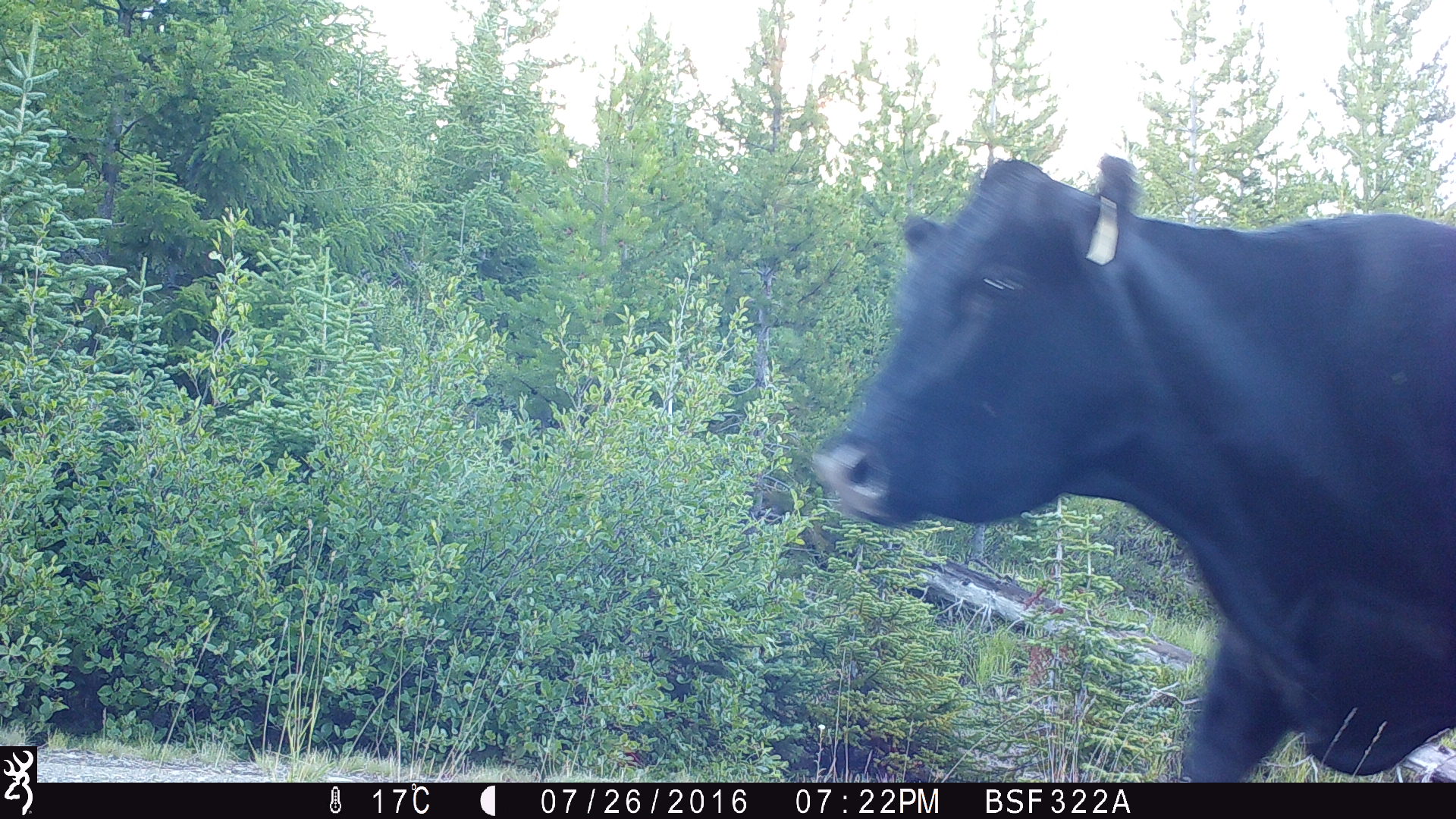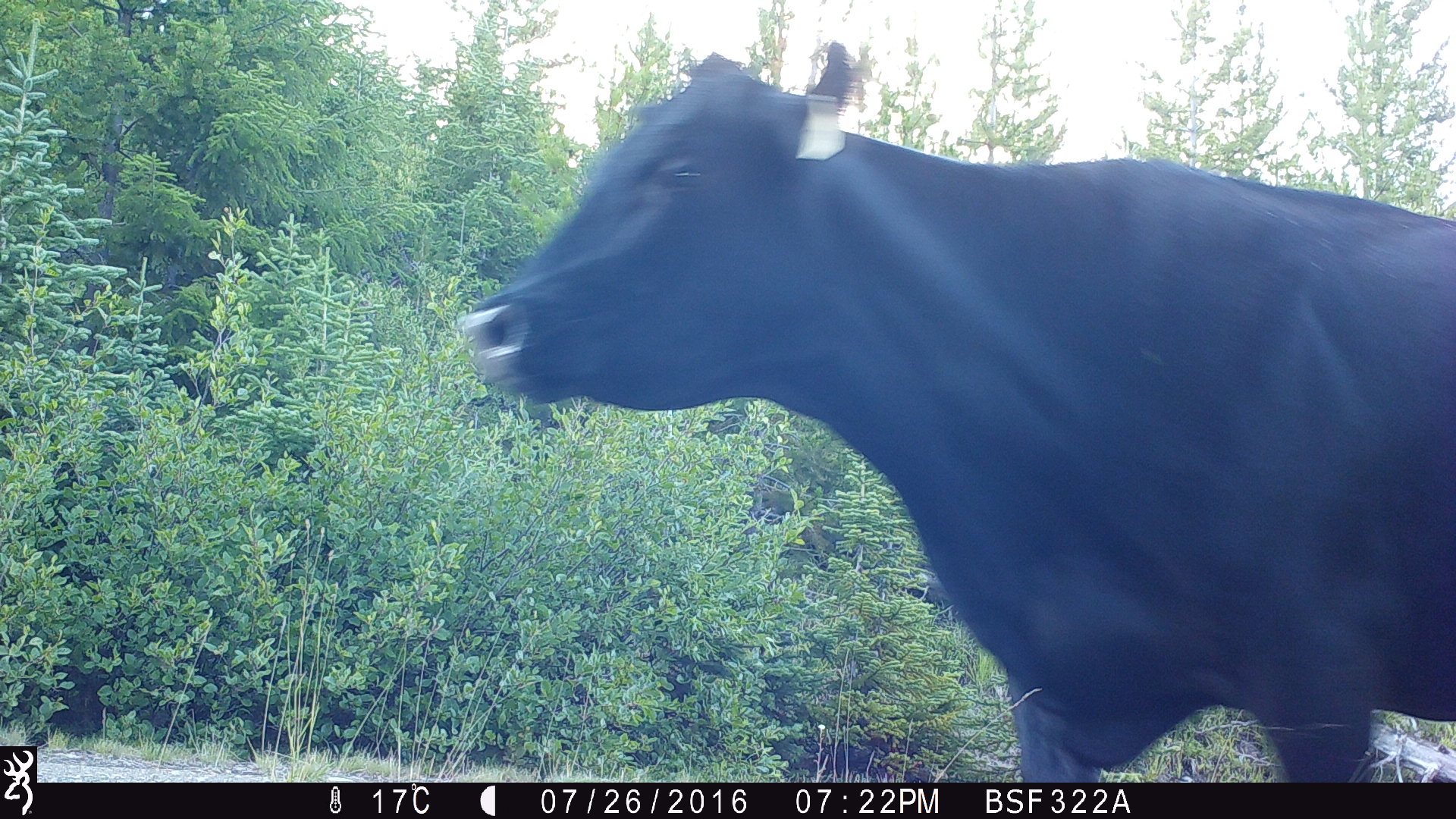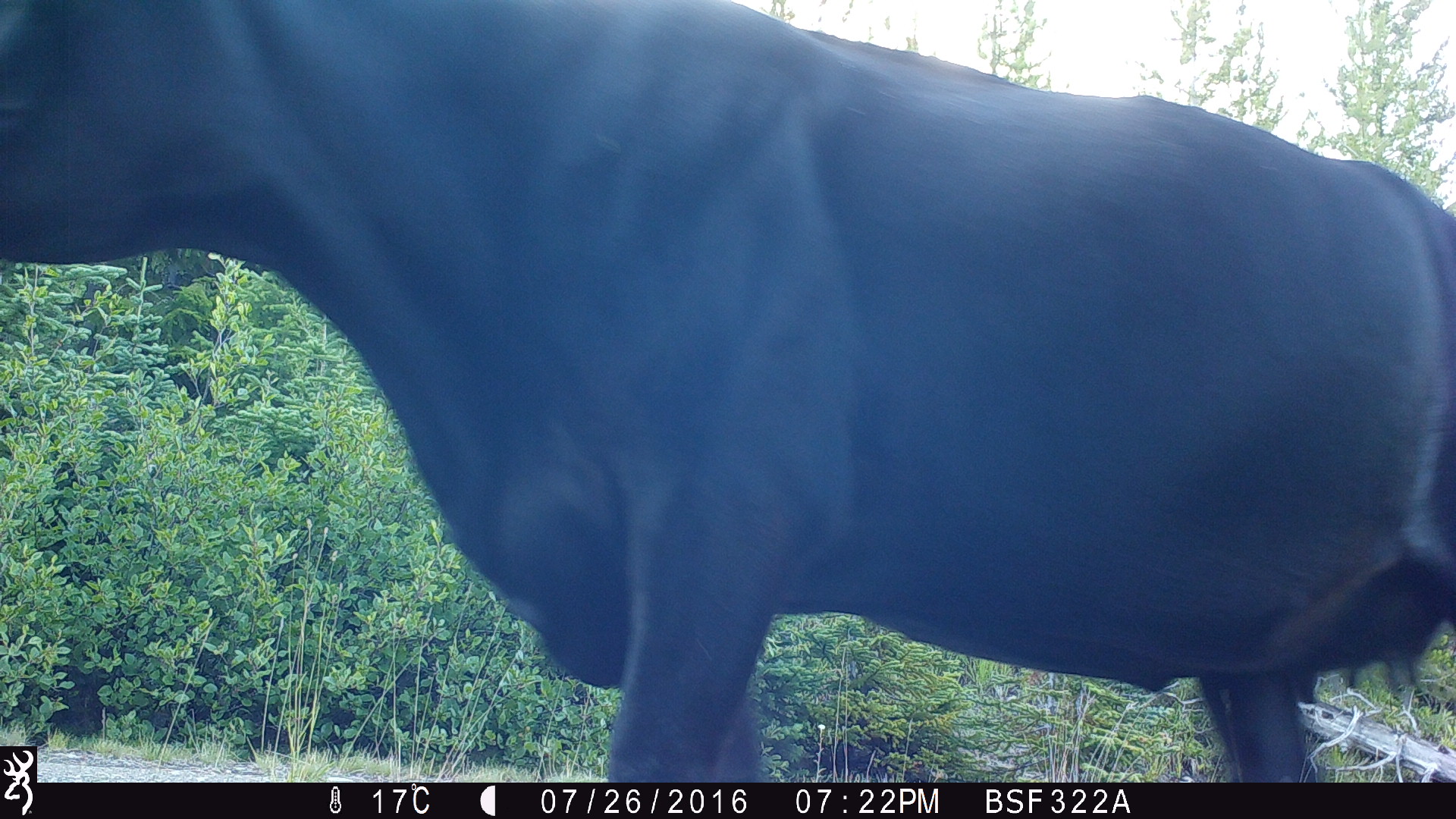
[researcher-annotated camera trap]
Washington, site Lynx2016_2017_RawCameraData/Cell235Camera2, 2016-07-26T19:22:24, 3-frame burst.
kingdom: Animalia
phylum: Chordata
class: Mammalia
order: Artiodactyla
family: Bovidae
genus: Bos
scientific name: Bos taurus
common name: domestic cattle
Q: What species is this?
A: Domestic cattle (Bos taurus).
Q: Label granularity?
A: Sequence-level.